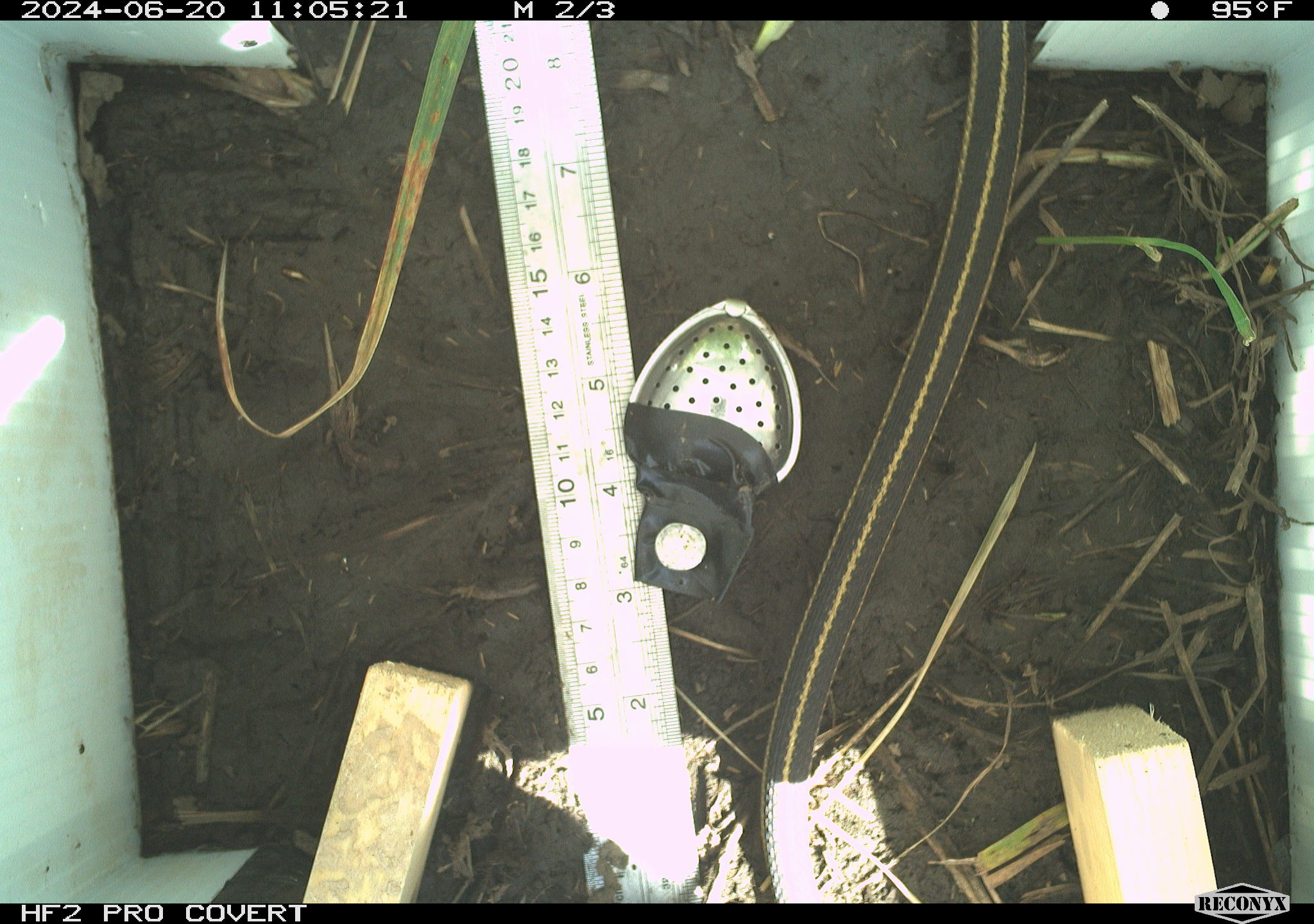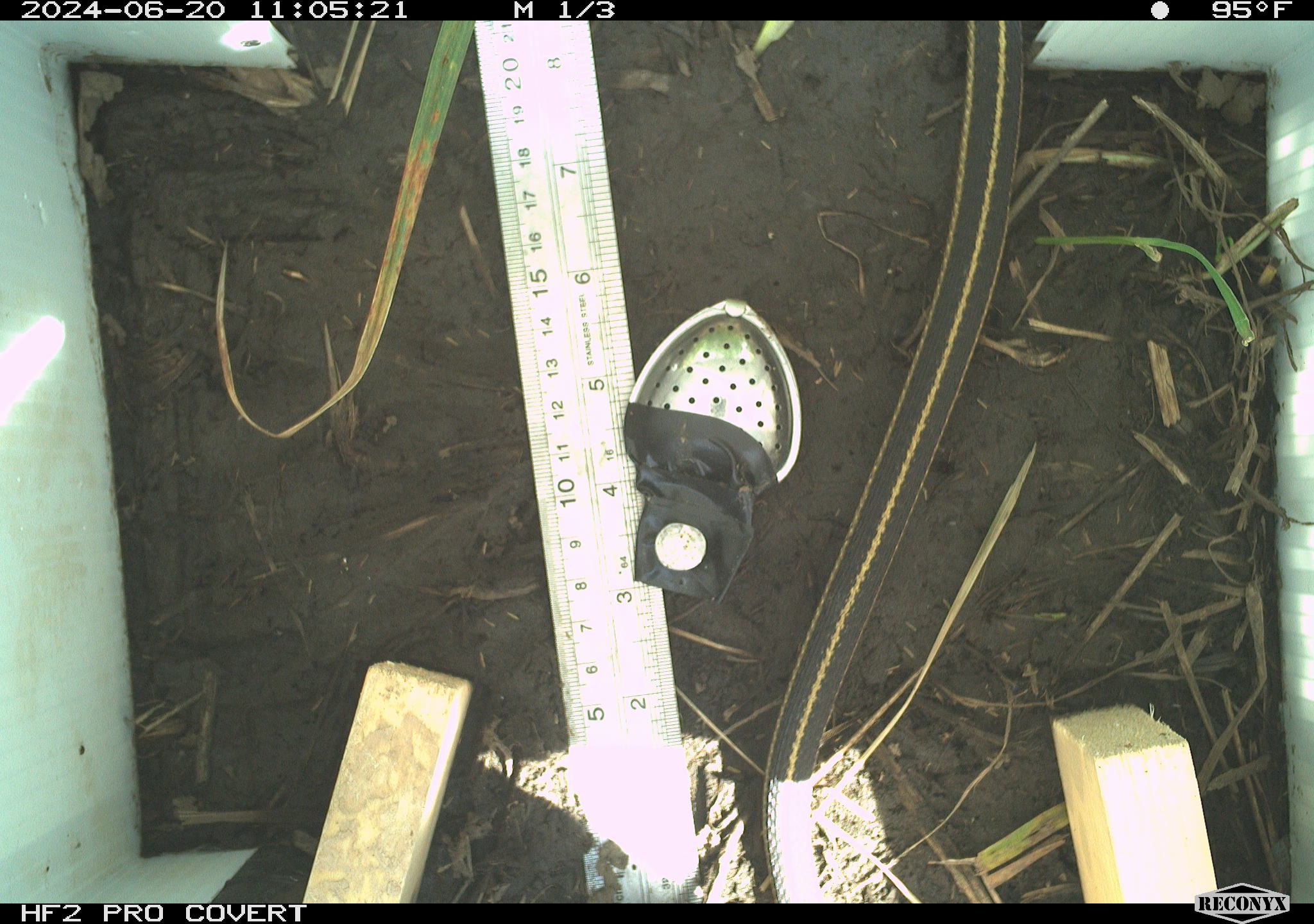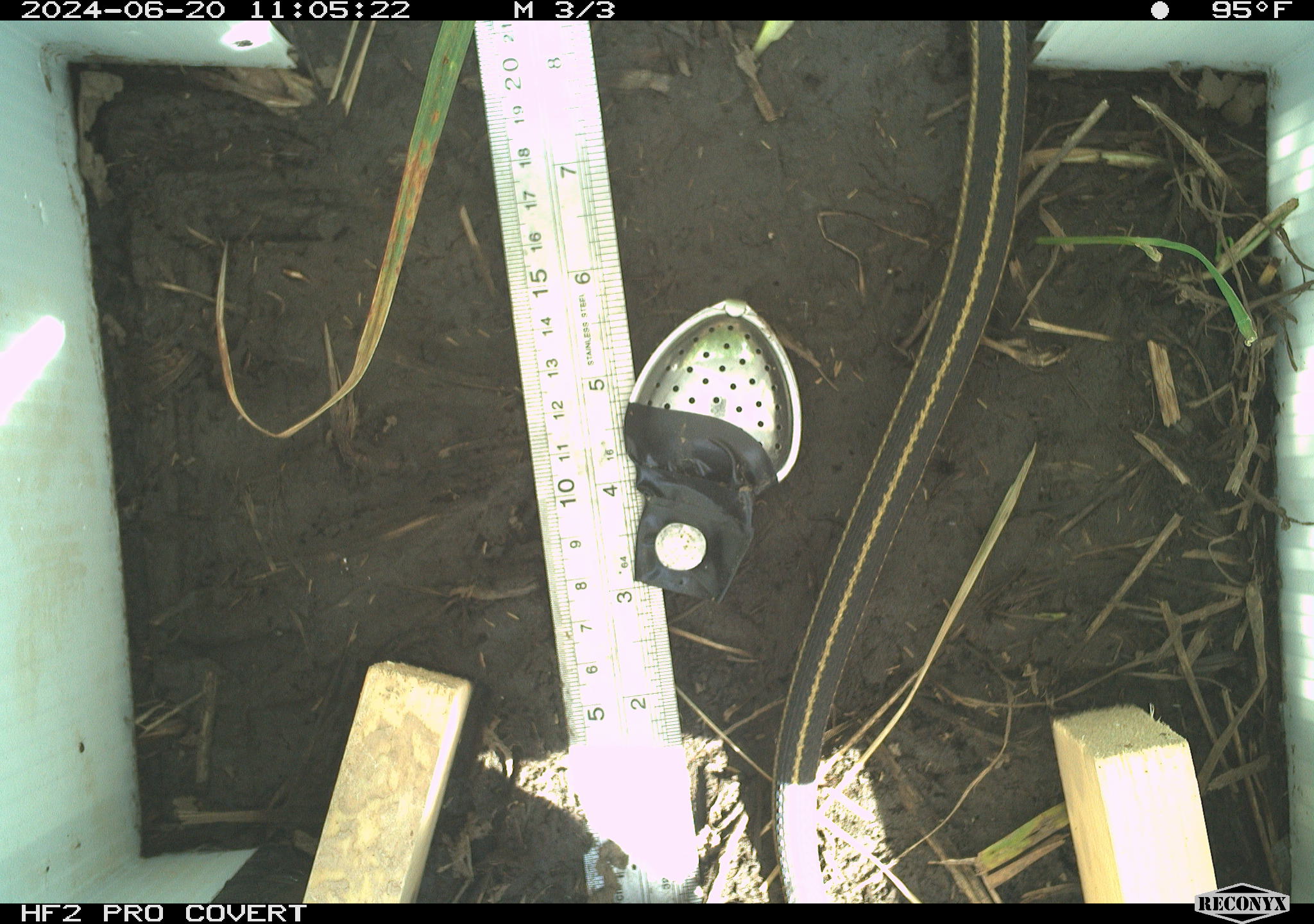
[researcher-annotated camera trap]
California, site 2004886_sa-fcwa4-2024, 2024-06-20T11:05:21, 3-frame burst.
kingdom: Animalia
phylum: Chordata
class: Reptilia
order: Squamata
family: Colubridae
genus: Thamnophis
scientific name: Thamnophis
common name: american gartersnakes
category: thamnophis species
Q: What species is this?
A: Thamnophis species (american gartersnakes) (Thamnophis).